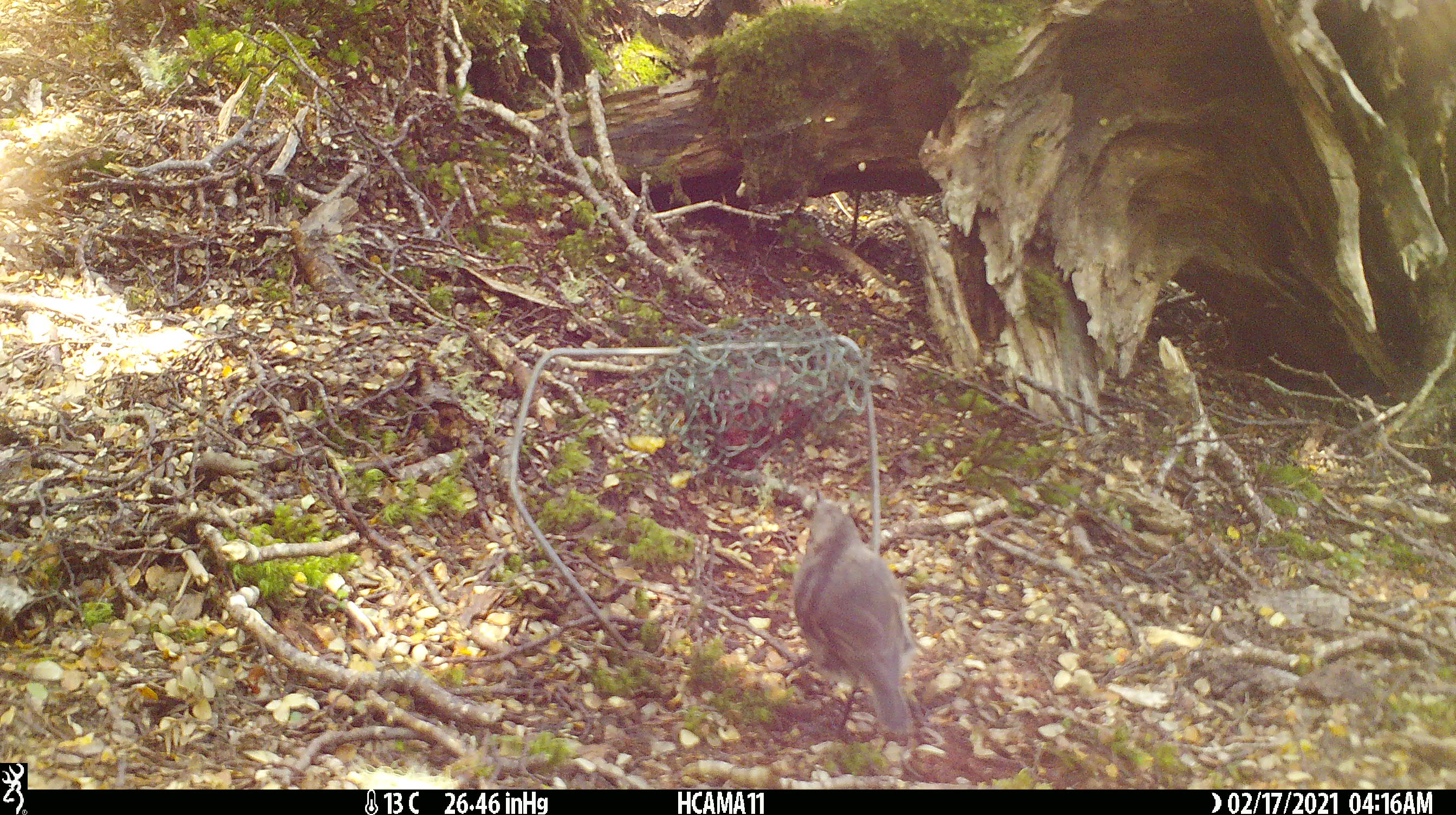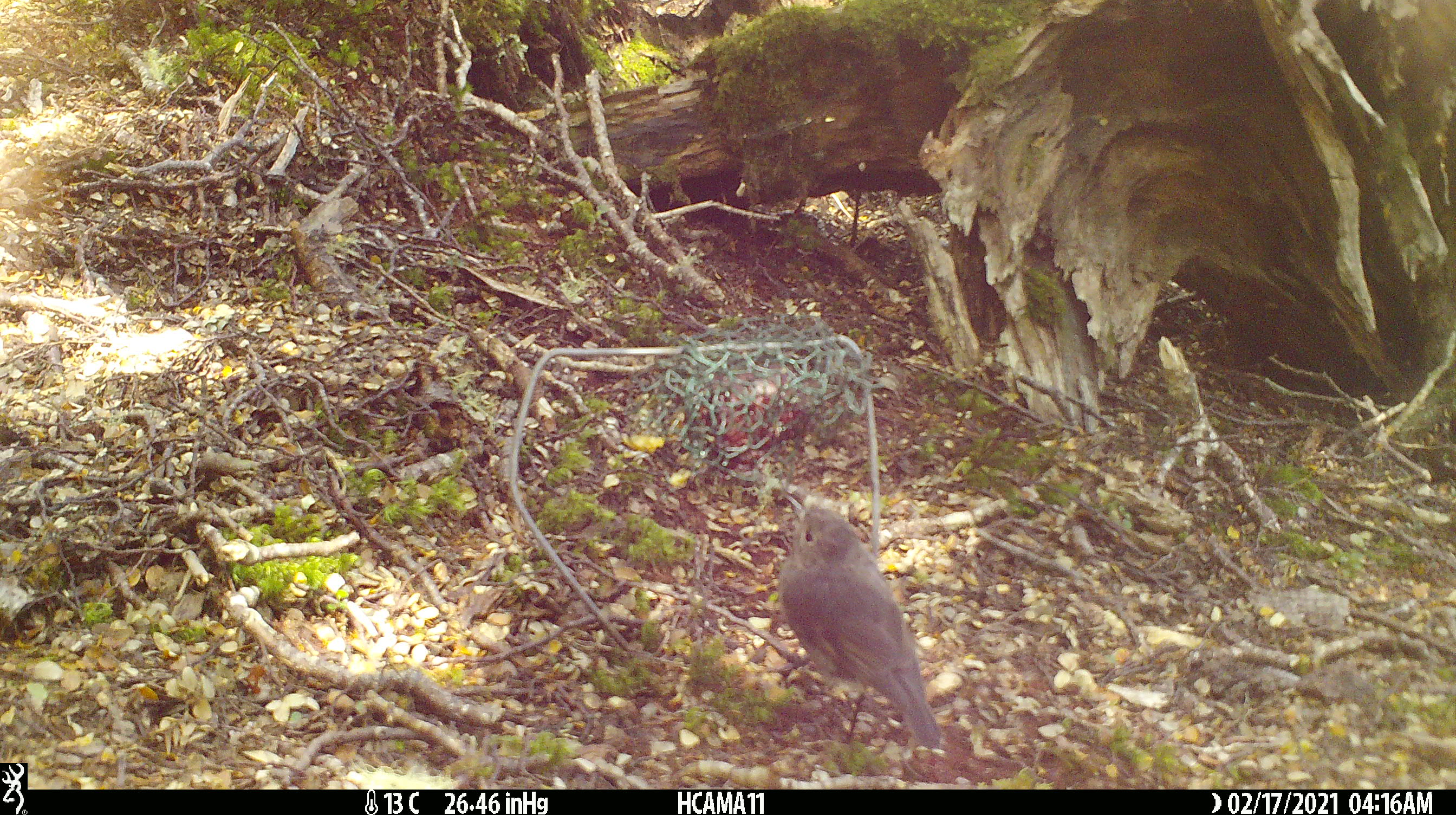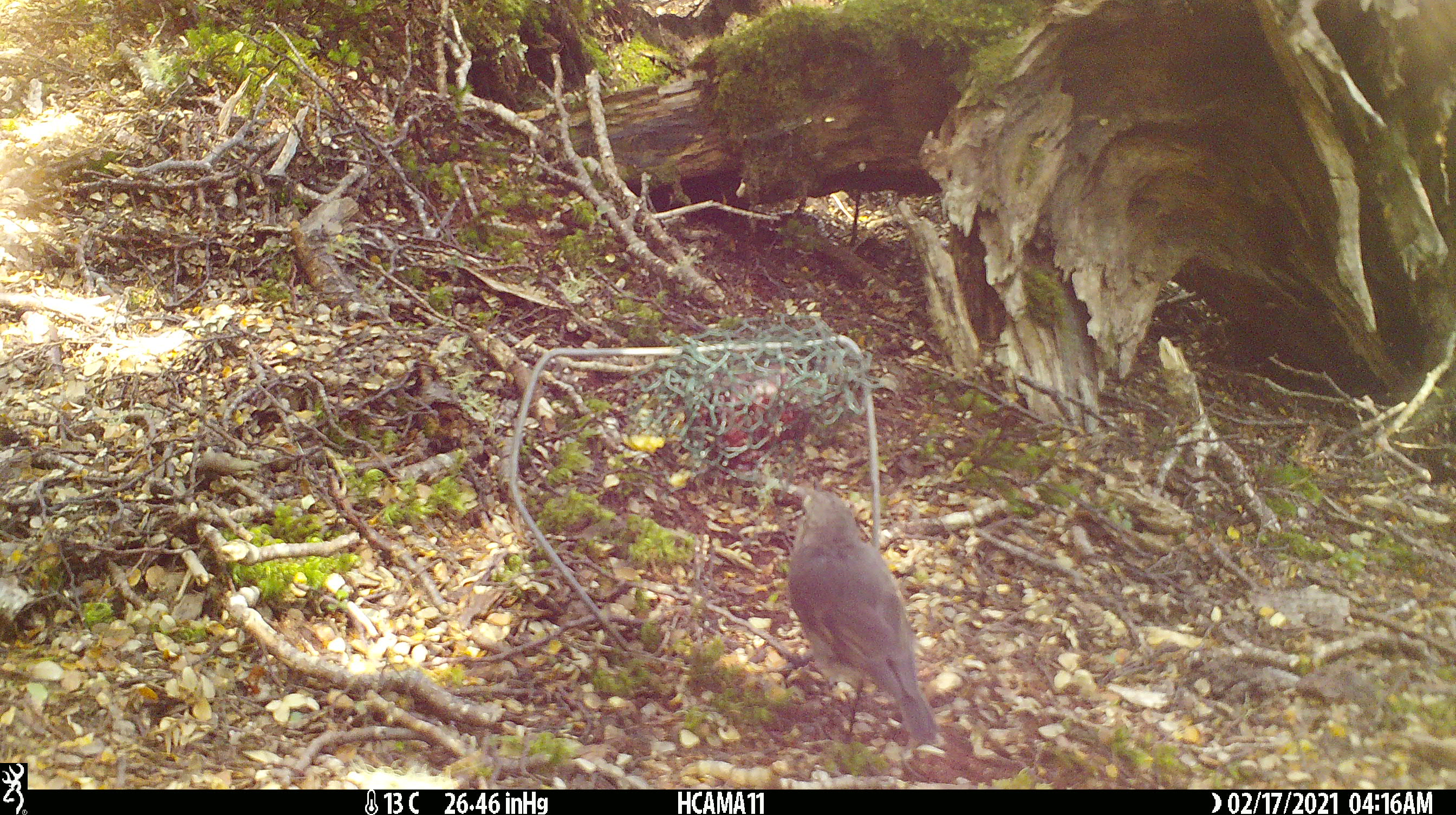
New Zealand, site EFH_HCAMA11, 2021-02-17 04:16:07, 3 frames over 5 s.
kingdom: Animalia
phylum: Chordata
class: Aves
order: Passeriformes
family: Petroicidae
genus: Petroica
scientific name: Petroica australis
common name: new zealand robin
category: robin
Robin (new zealand robin) (Petroica australis).